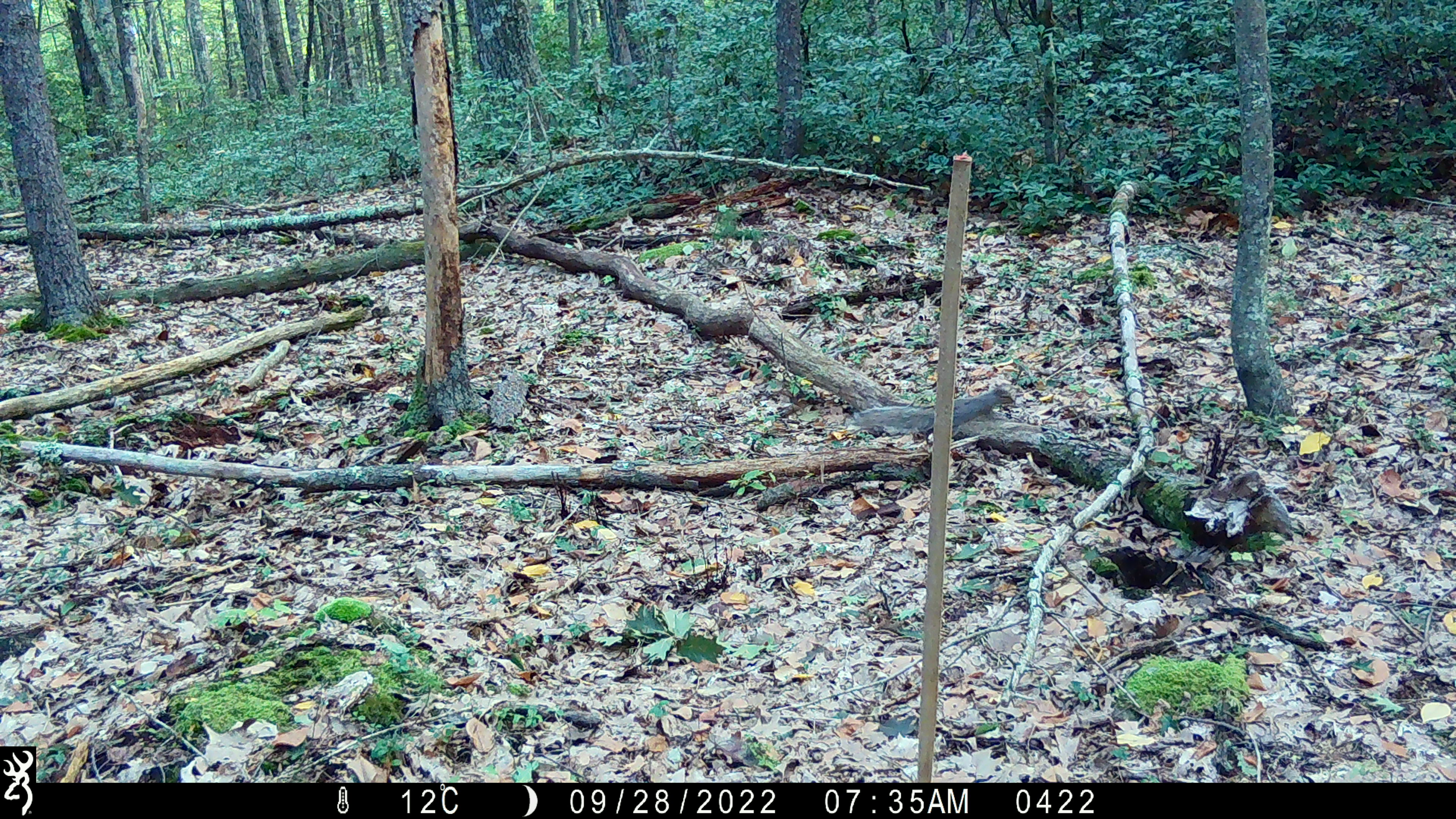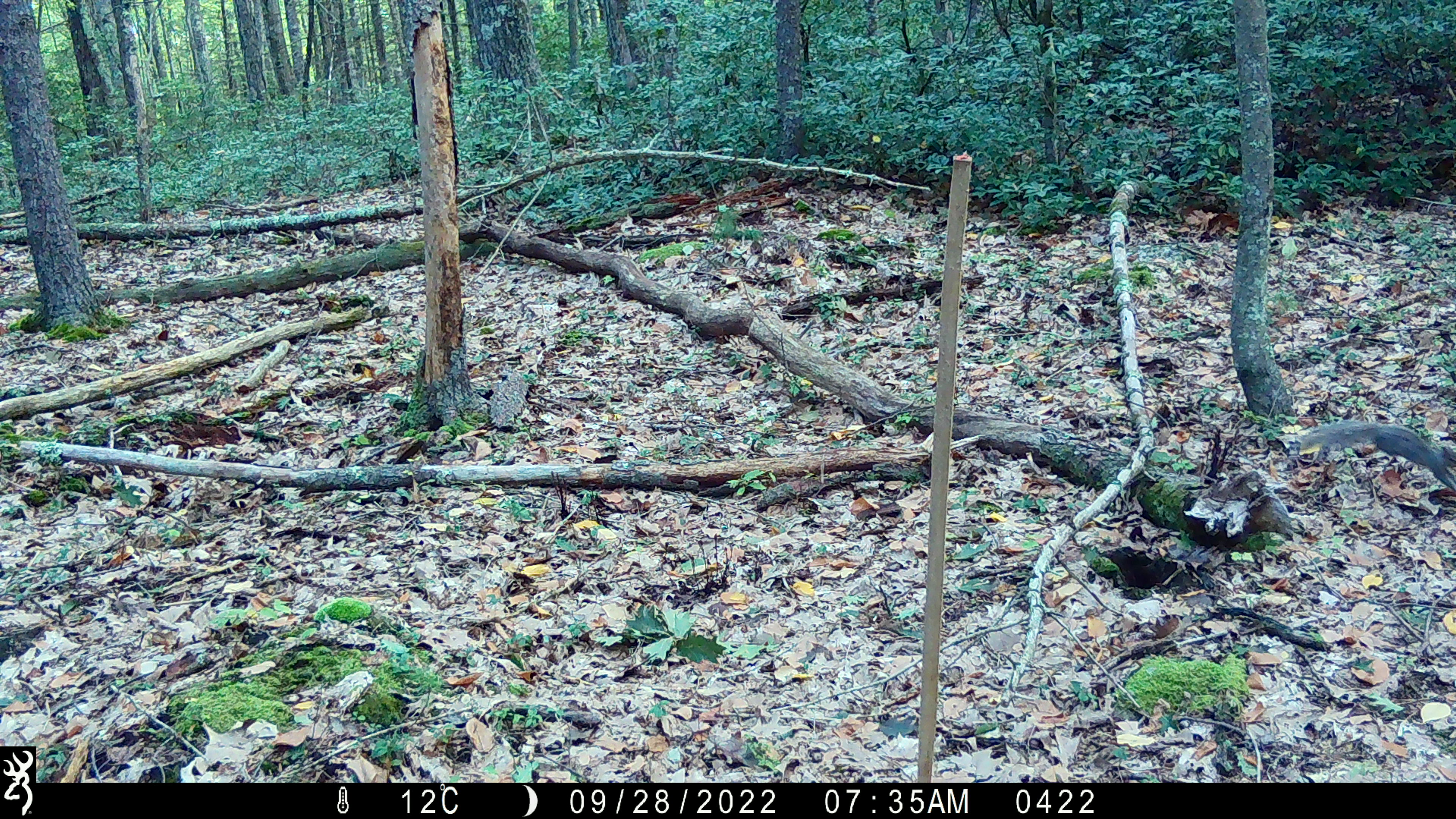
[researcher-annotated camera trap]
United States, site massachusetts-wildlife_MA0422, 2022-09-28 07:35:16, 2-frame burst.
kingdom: Animalia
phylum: Chordata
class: Mammalia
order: Rodentia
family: Sciuridae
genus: Sciurus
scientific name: Sciurus carolinensis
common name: gray squirrel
Gray squirrel (Sciurus carolinensis).